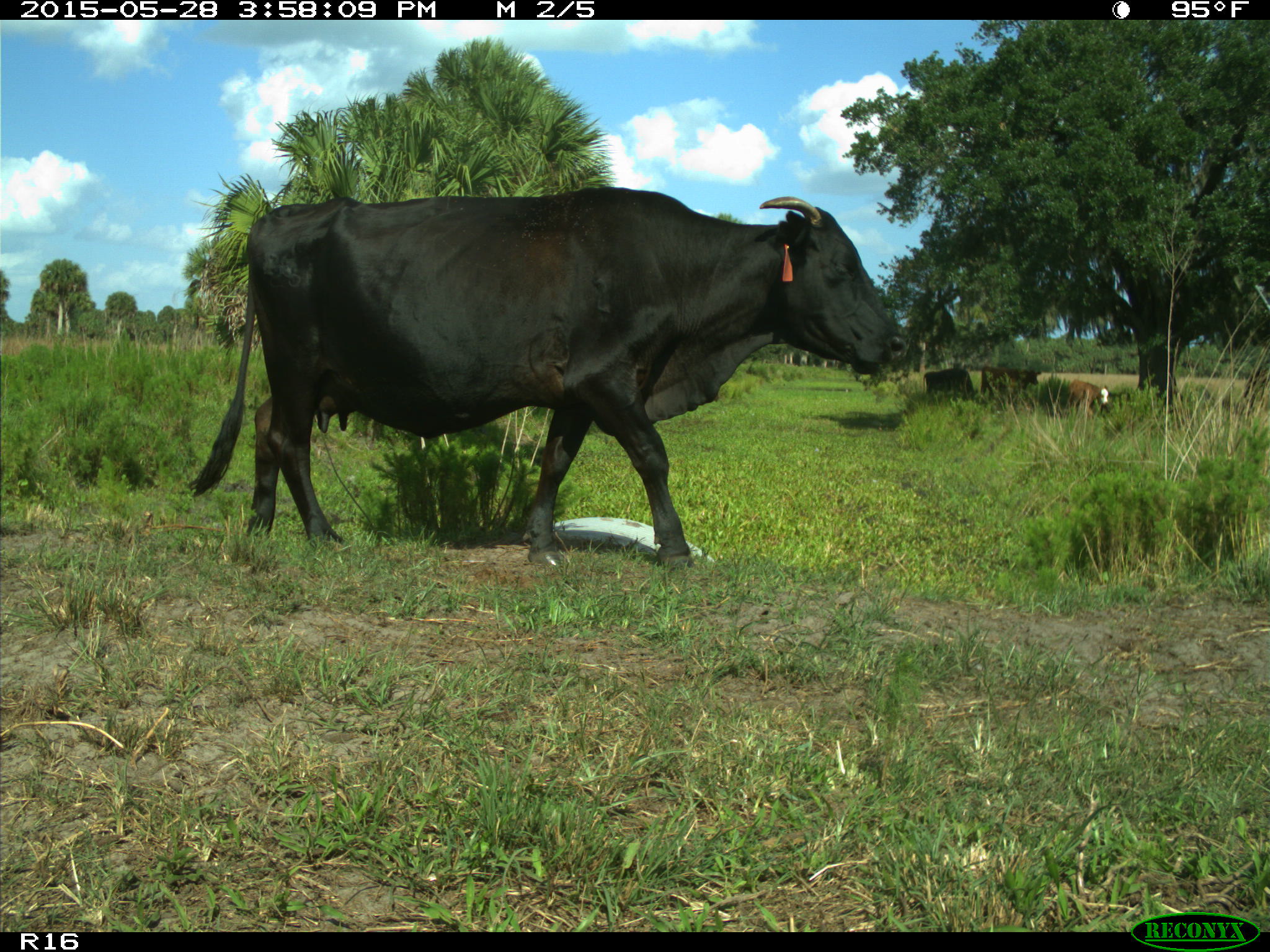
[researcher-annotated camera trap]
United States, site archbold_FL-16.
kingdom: Animalia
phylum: Chordata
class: Mammalia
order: Artiodactyla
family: Bovidae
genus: Bos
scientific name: Bos taurus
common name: domestic cow